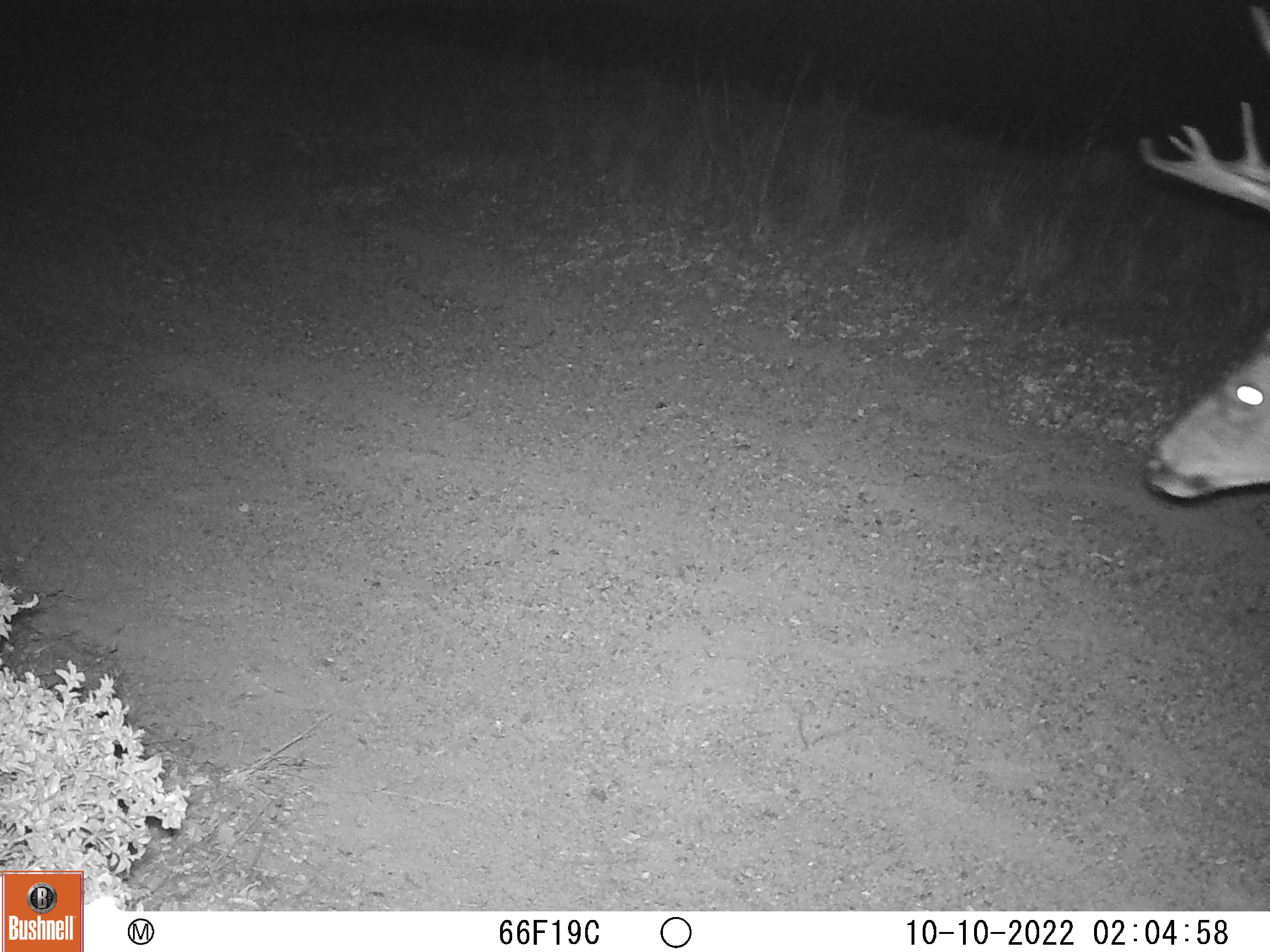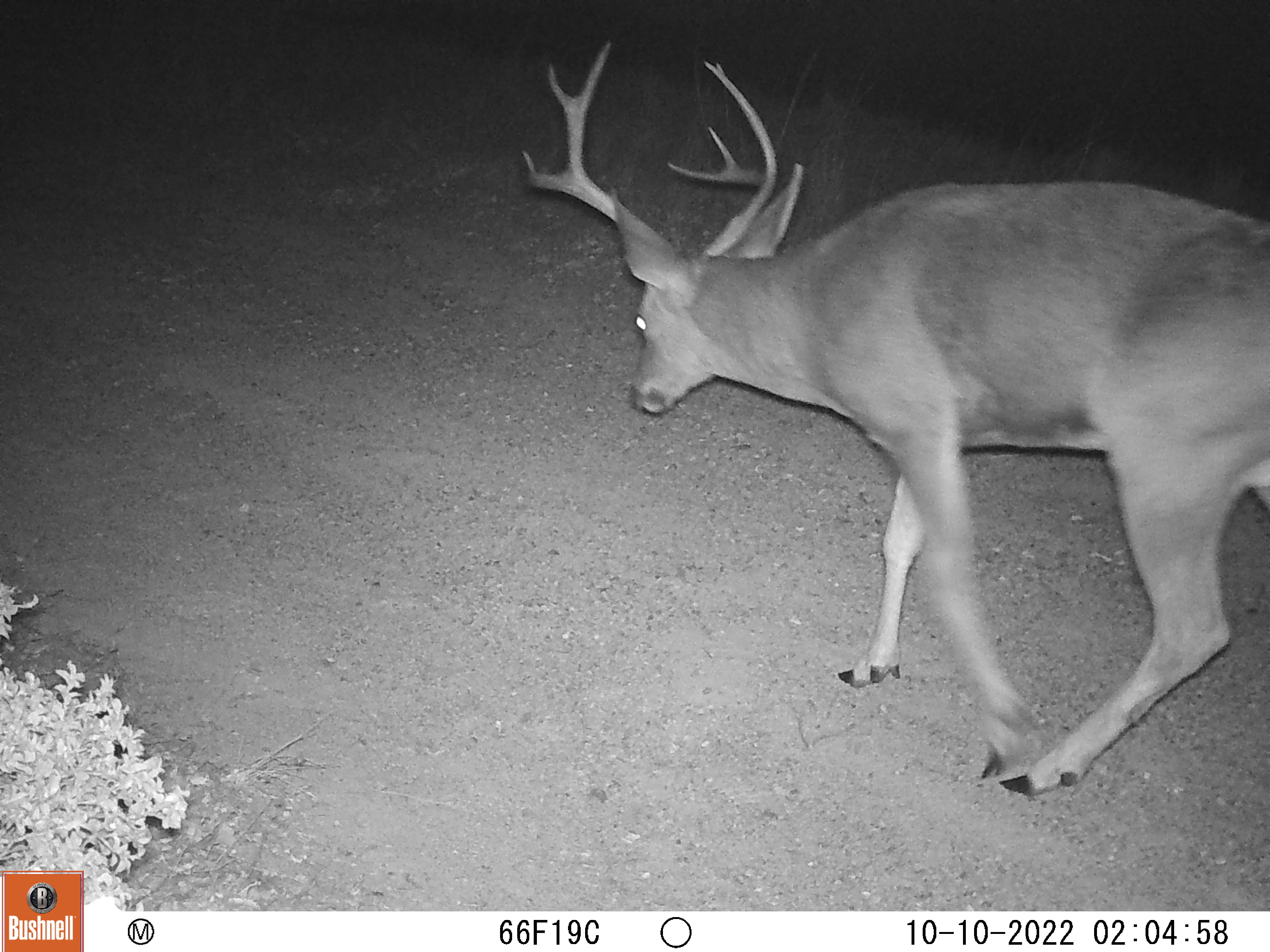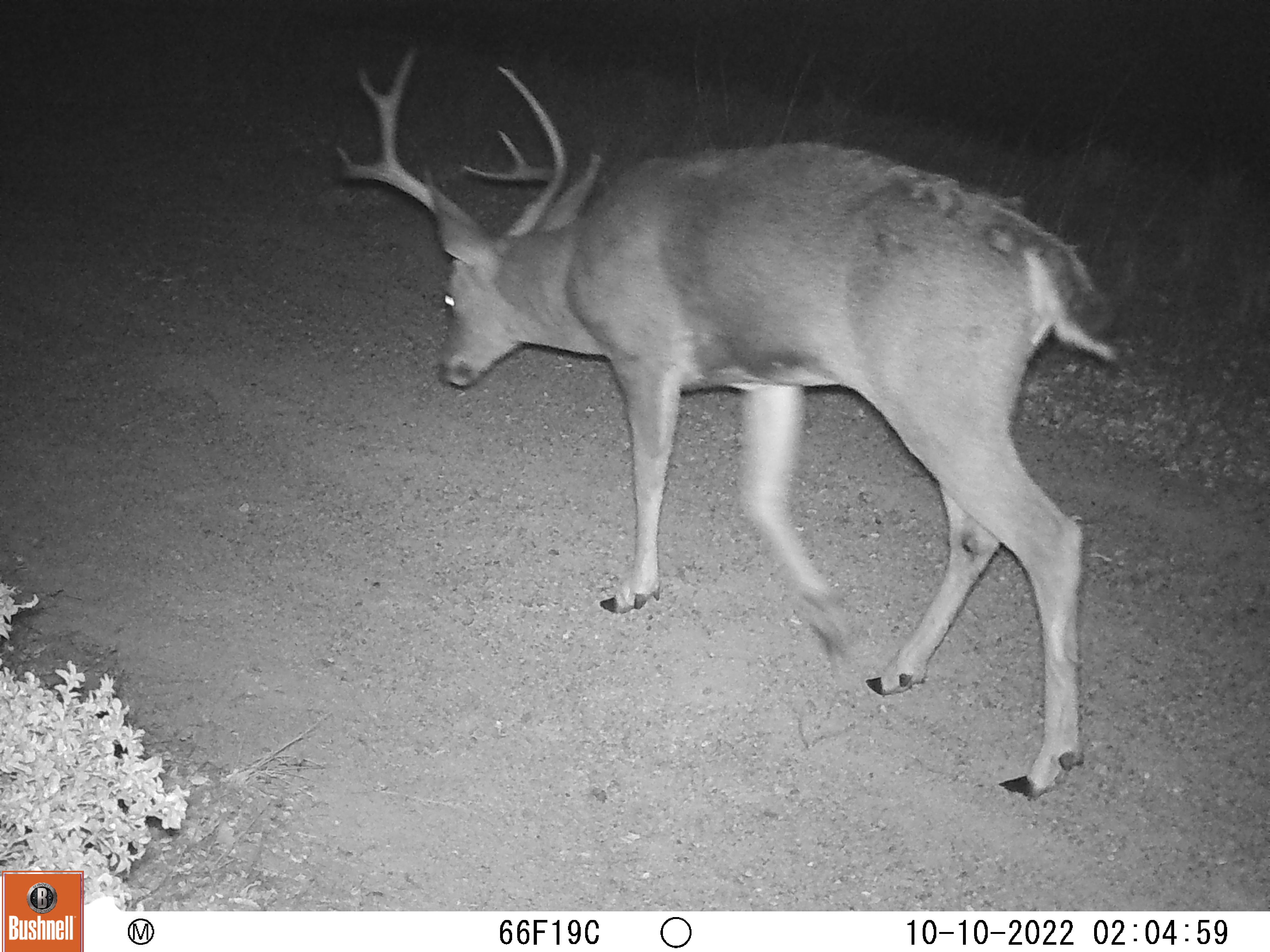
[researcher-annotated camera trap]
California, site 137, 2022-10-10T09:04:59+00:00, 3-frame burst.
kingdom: Animalia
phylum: Chordata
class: Mammalia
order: Artiodactyla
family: Cervidae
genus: Odocoileus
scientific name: Odocoileus hemionus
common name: mule deer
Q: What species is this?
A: Mule deer (Odocoileus hemionus).